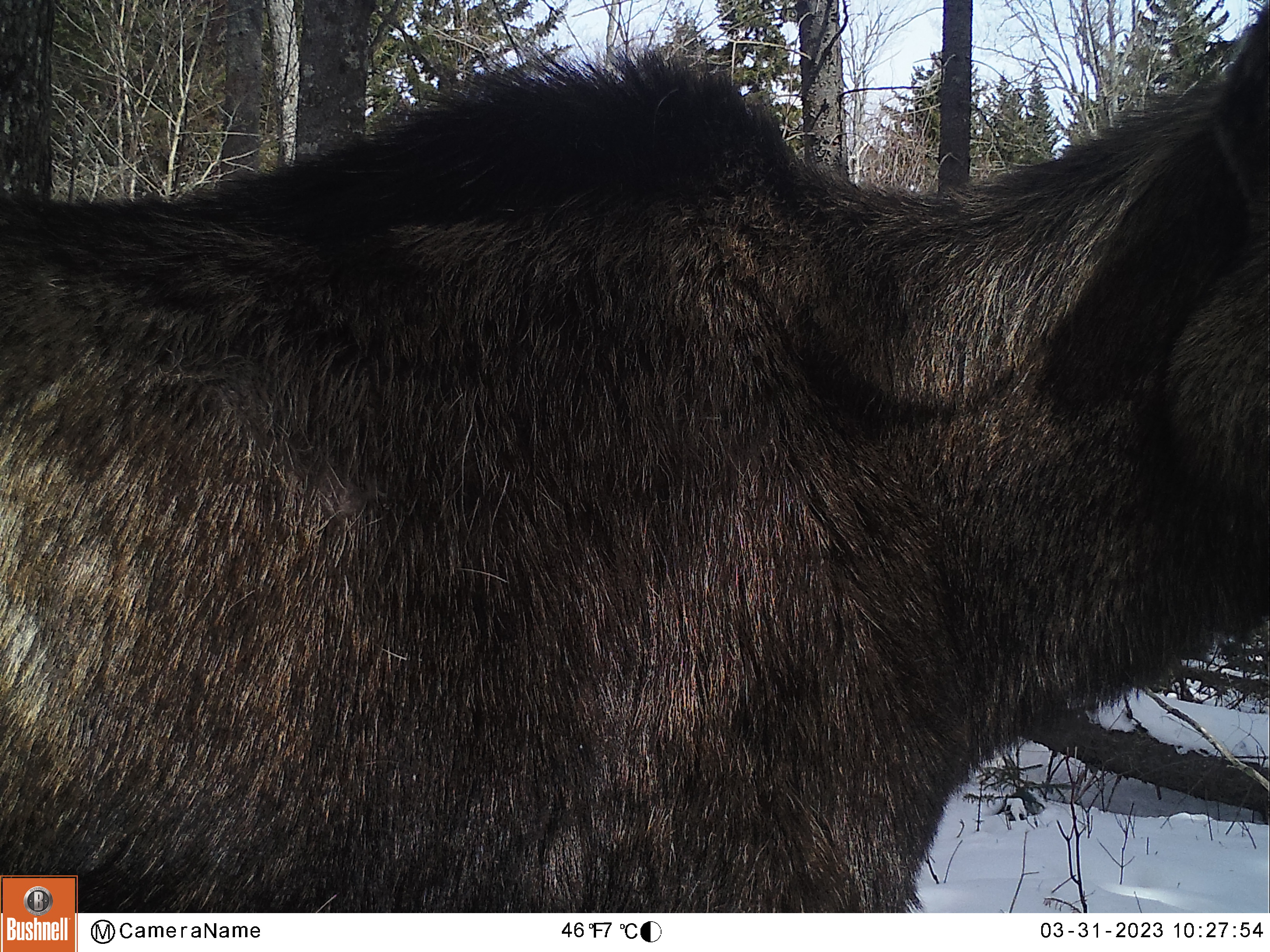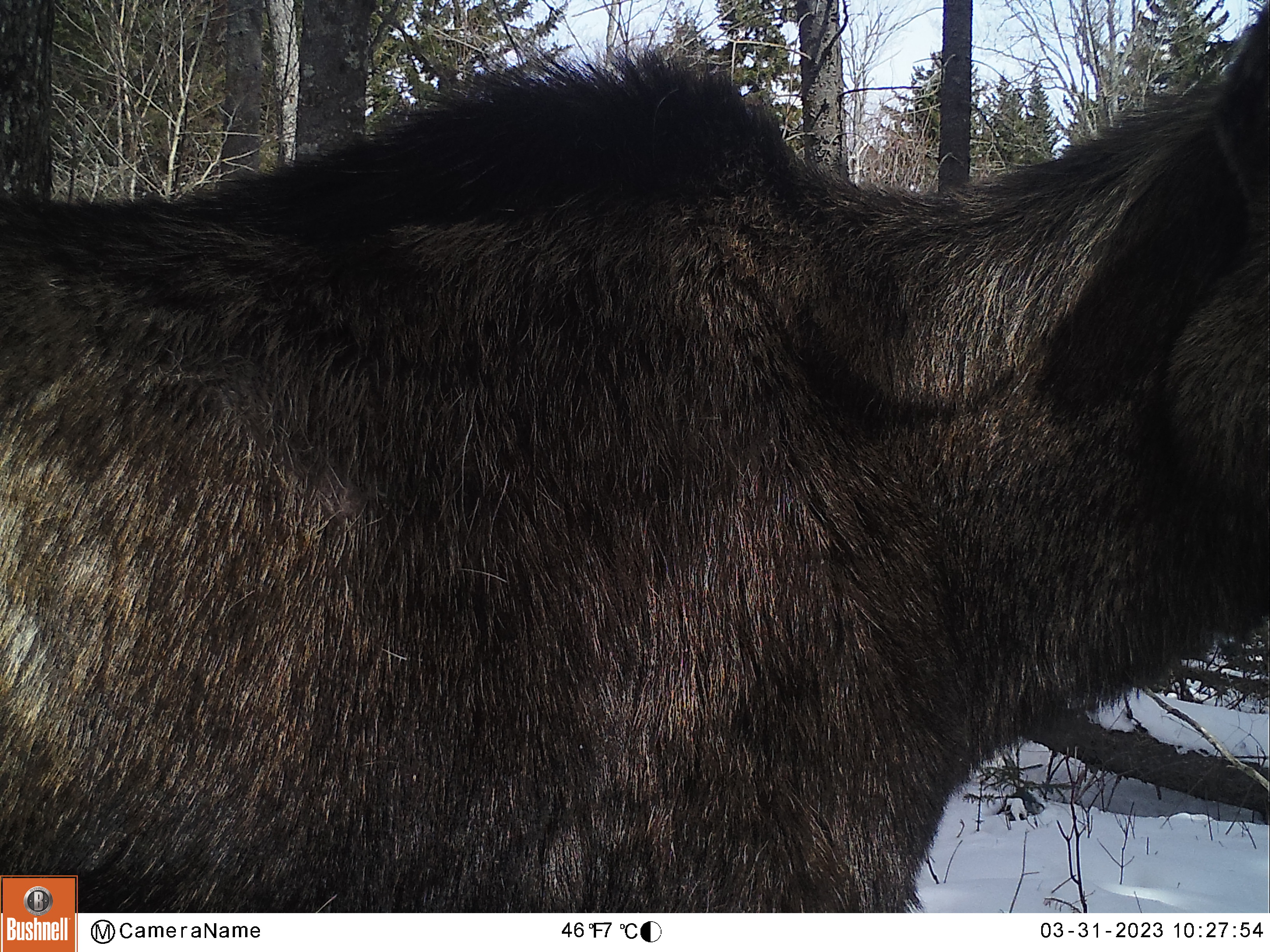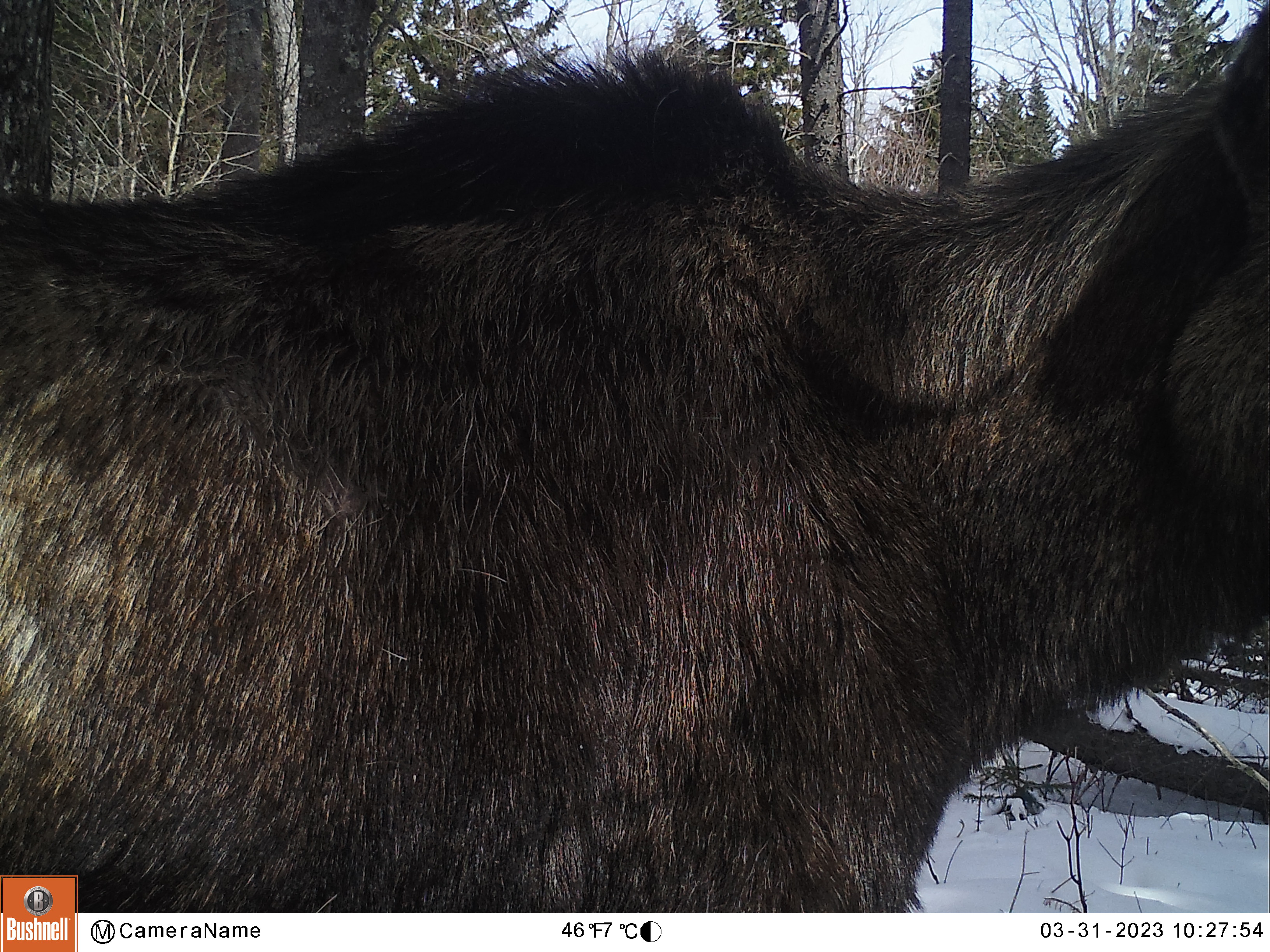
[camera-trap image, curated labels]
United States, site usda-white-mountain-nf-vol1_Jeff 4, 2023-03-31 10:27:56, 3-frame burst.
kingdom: Animalia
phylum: Chordata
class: Mammalia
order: Artiodactyla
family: Cervidae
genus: Alces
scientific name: Alces alces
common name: moose